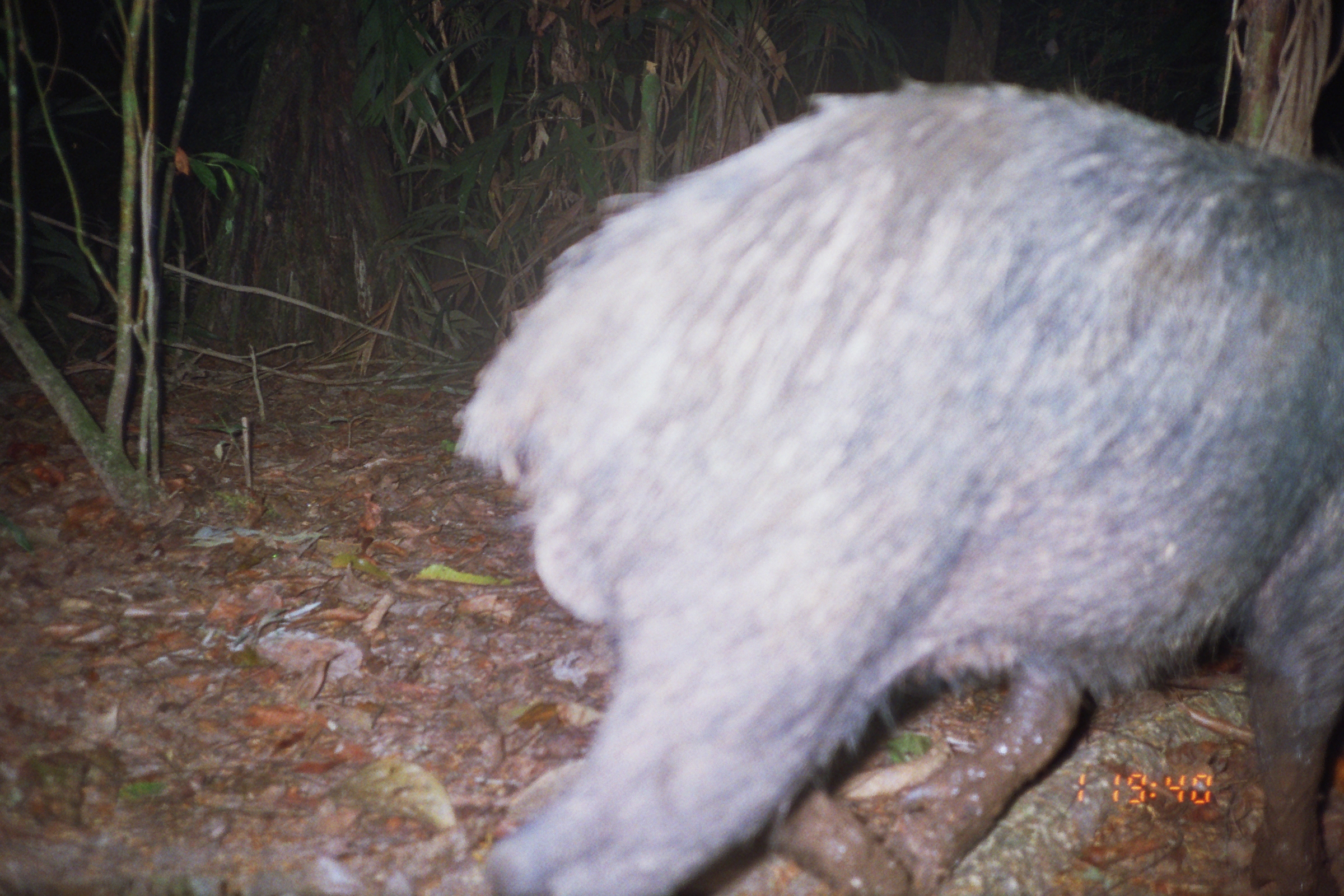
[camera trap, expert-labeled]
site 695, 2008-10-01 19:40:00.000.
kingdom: Animalia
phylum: Chordata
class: Mammalia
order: Artiodactyla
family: Tayassuidae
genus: Tayassu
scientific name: Tayassu pecari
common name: white-lipped peccary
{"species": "Tayassu pecari (white-lipped peccary)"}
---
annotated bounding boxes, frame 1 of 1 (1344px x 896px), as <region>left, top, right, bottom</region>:
tayassu pecari: <region>450, 76, 1343, 896</region>